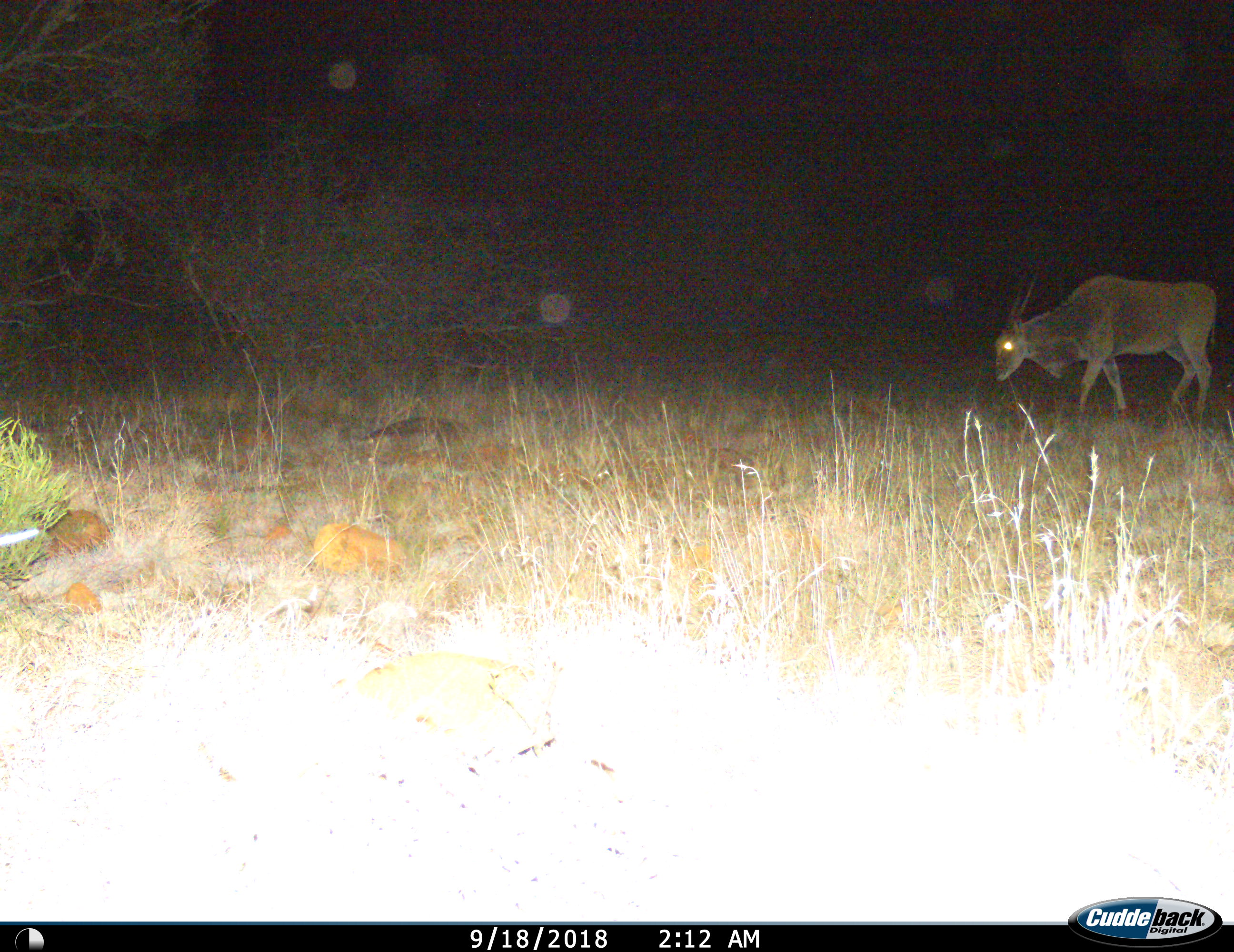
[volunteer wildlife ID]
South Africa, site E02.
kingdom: Animalia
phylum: Chordata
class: Mammalia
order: Artiodactyla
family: Bovidae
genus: Tragelaphus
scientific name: Tragelaphus oryx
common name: eland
Eland (Tragelaphus oryx), count 1. Behavior (volunteer vote fractions): standing 22%, resting 0%, moving 67%, interacting 0%. Young present (vote fraction): 0%. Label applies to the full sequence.